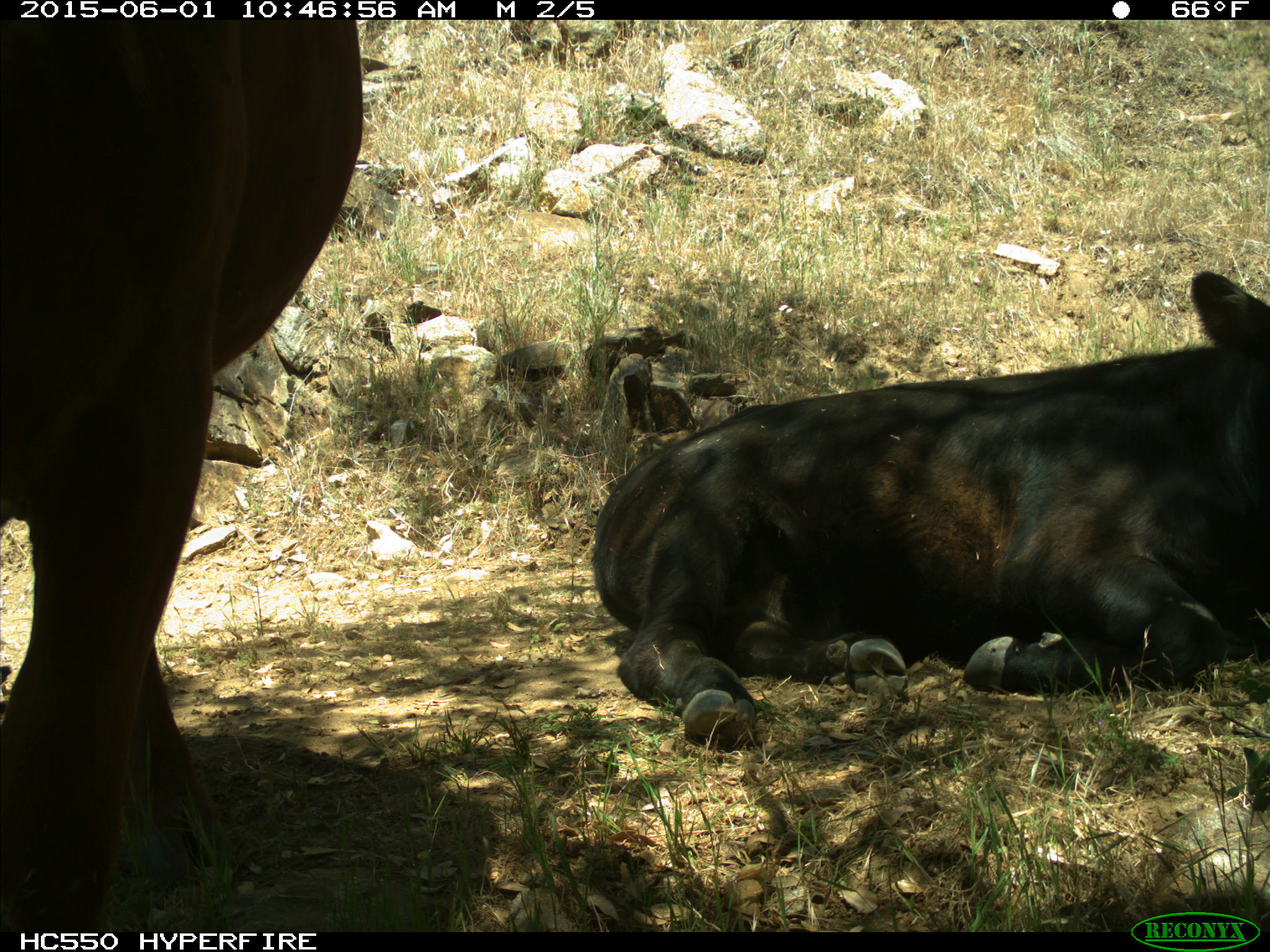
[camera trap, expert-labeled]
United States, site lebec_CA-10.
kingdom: Animalia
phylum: Chordata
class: Mammalia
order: Artiodactyla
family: Bovidae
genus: Bos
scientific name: Bos taurus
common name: domestic cow